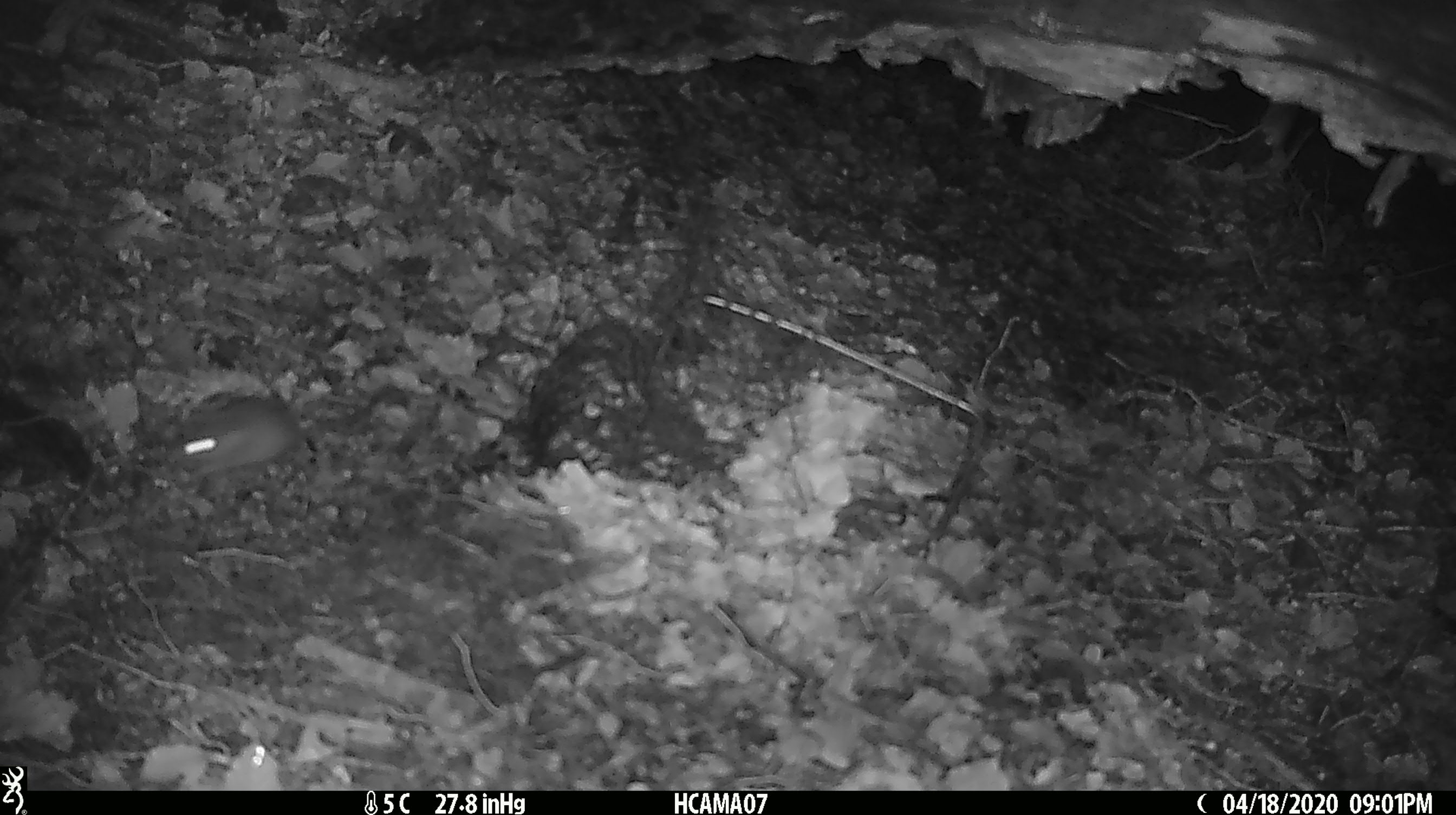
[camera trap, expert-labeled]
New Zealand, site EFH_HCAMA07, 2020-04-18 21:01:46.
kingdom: Animalia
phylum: Chordata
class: Mammalia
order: Rodentia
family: Muridae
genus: Mus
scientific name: Mus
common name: mouse